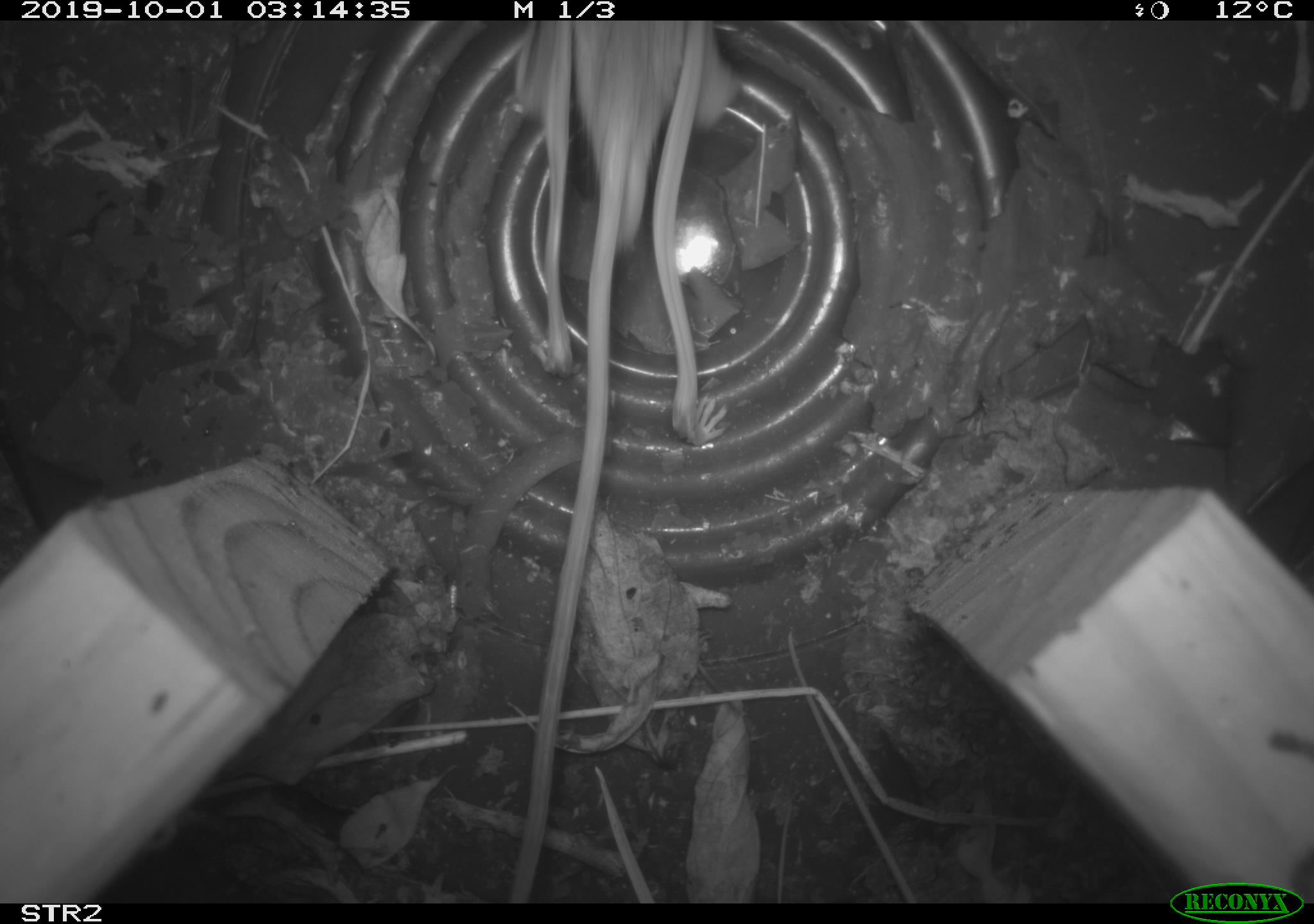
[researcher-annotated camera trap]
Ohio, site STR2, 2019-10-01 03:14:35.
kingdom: Animalia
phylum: Chordata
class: Mammalia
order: Rodentia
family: Cricetidae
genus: Peromyscus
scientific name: Peromyscus leucopus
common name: white-footed mouse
White-footed mouse (Peromyscus leucopus).